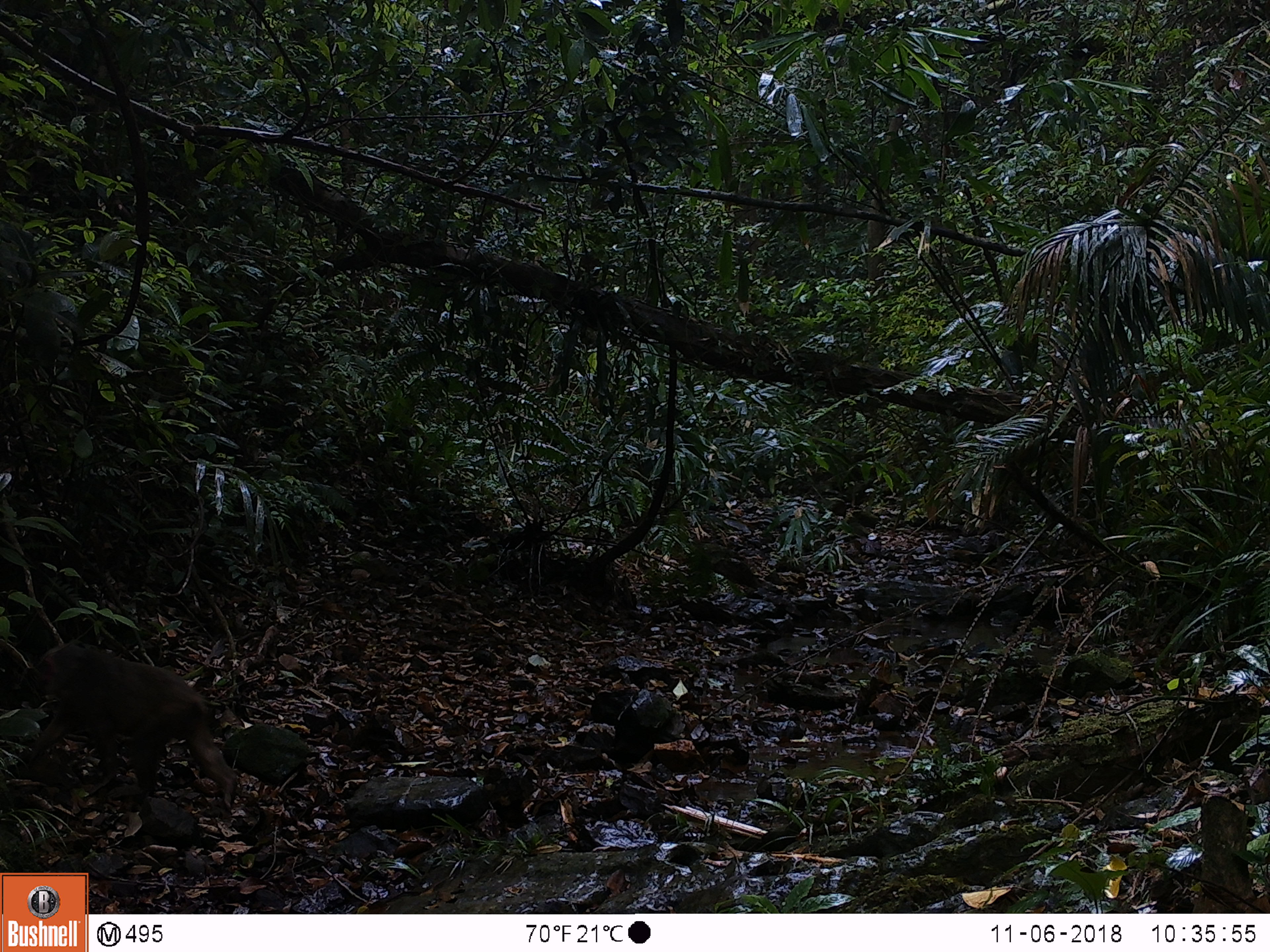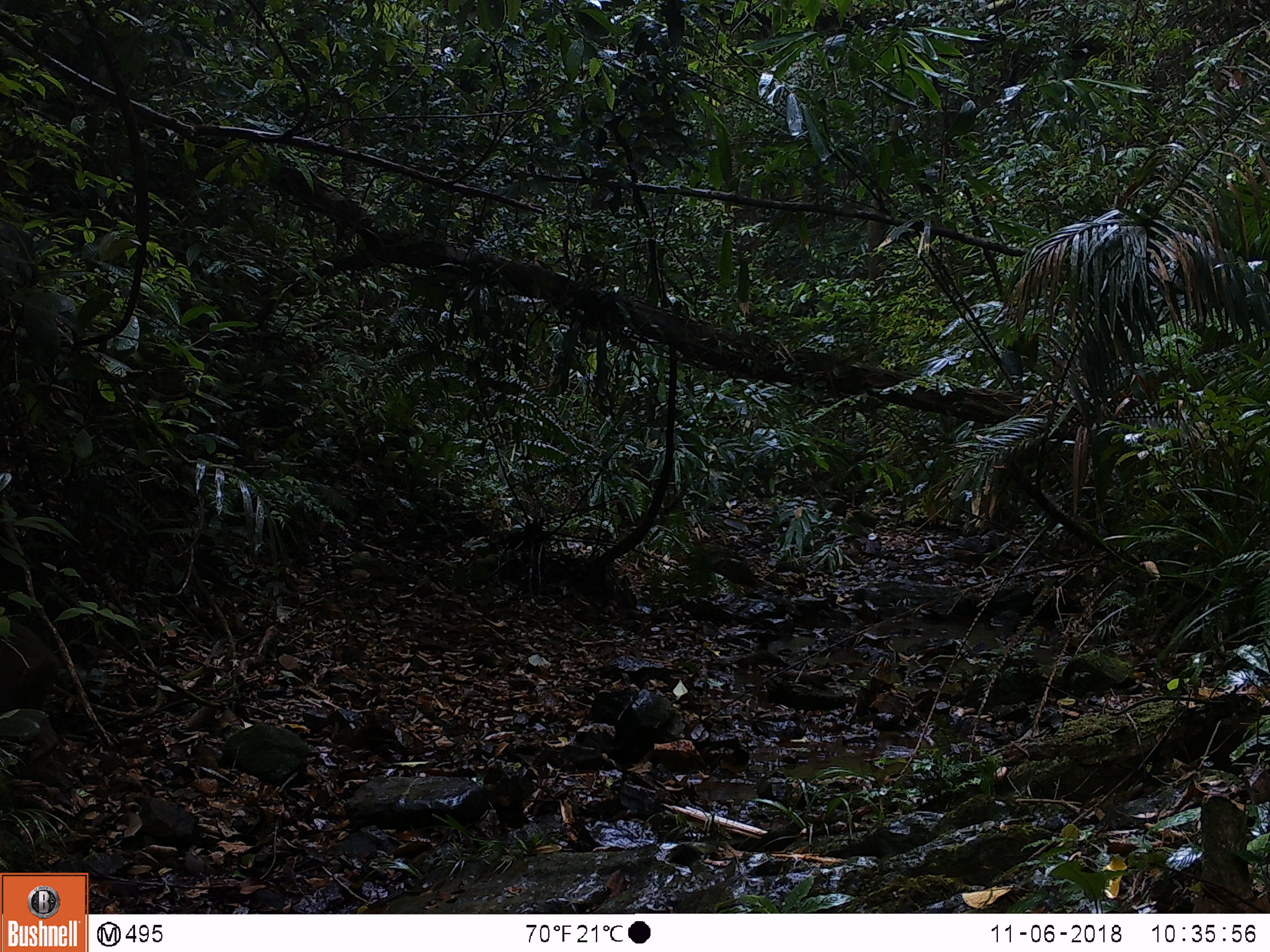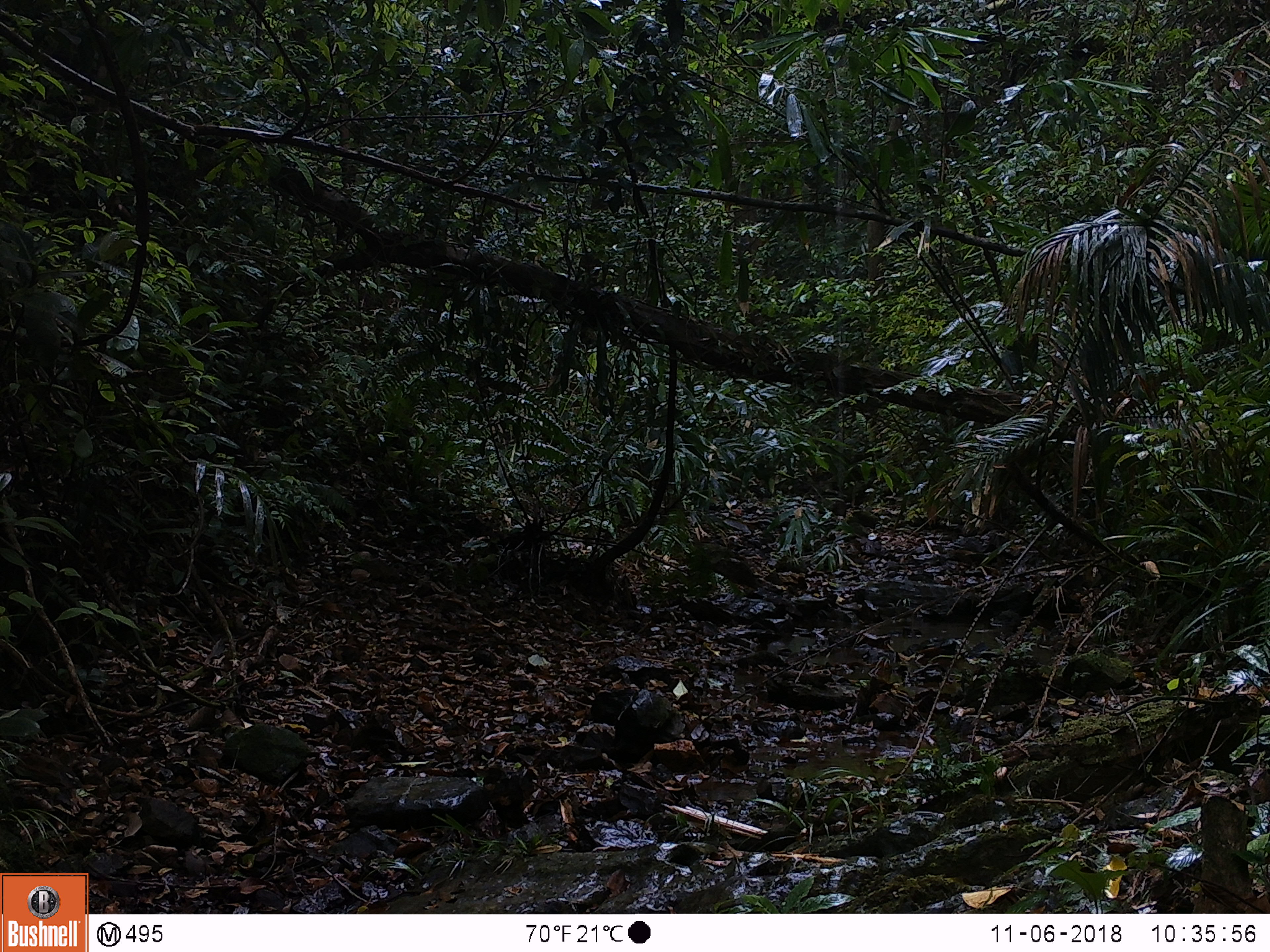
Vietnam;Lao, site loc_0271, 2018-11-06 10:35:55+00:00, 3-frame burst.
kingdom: Animalia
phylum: Chordata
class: Mammalia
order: Primates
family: Cercopithecidae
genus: Macaca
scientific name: Macaca arctoides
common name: stump-tailed macaque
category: stump tailed macaque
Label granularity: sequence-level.